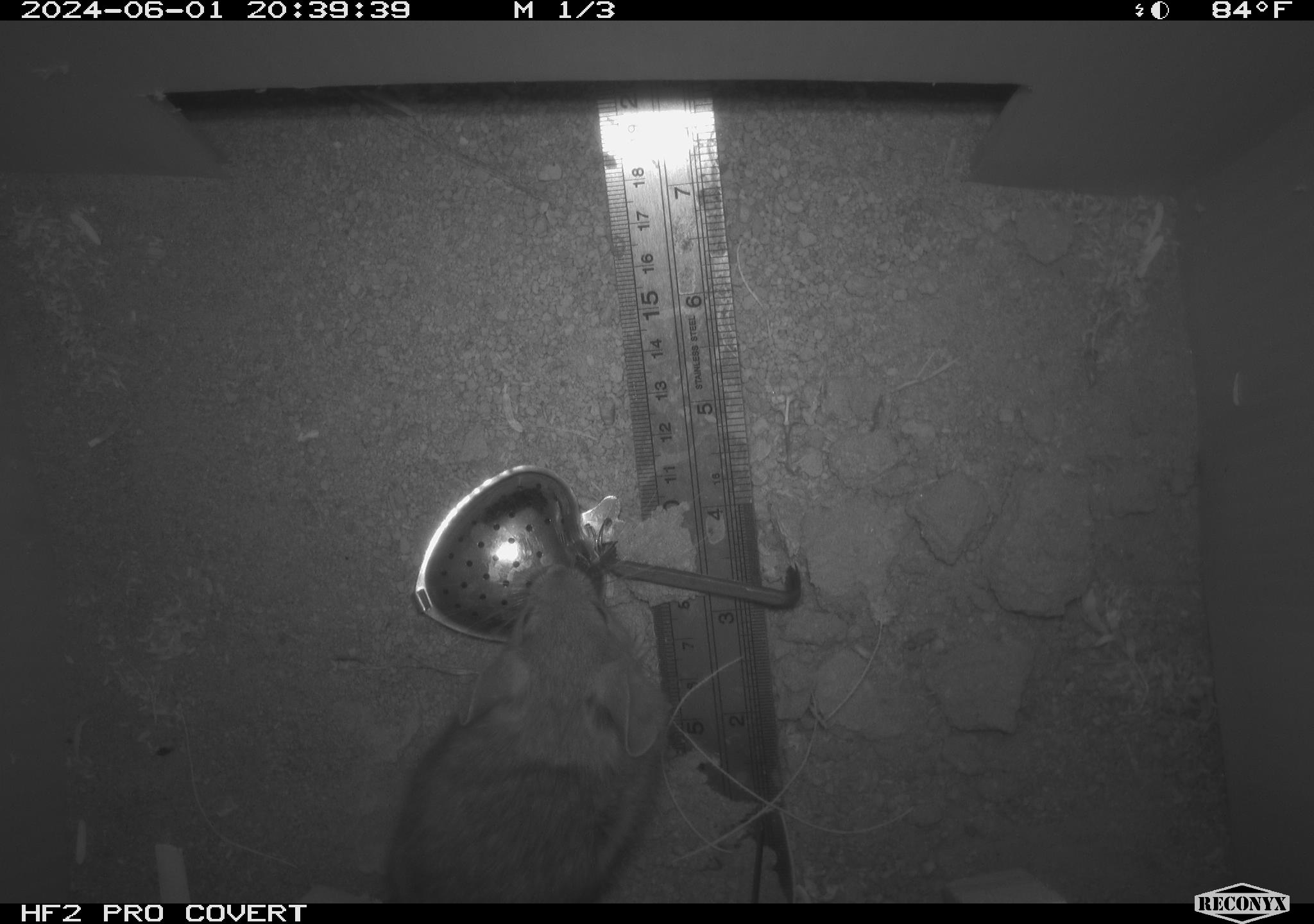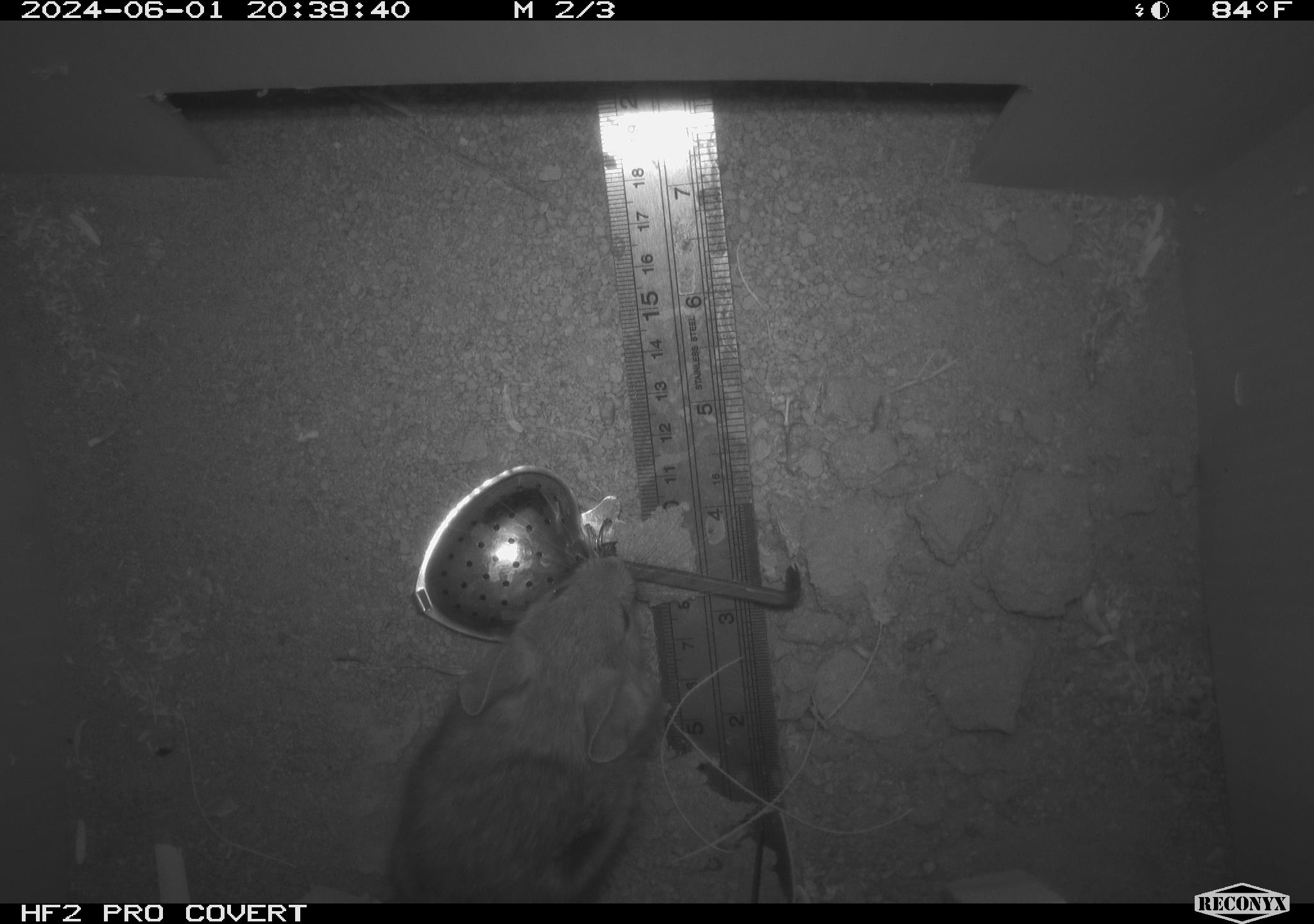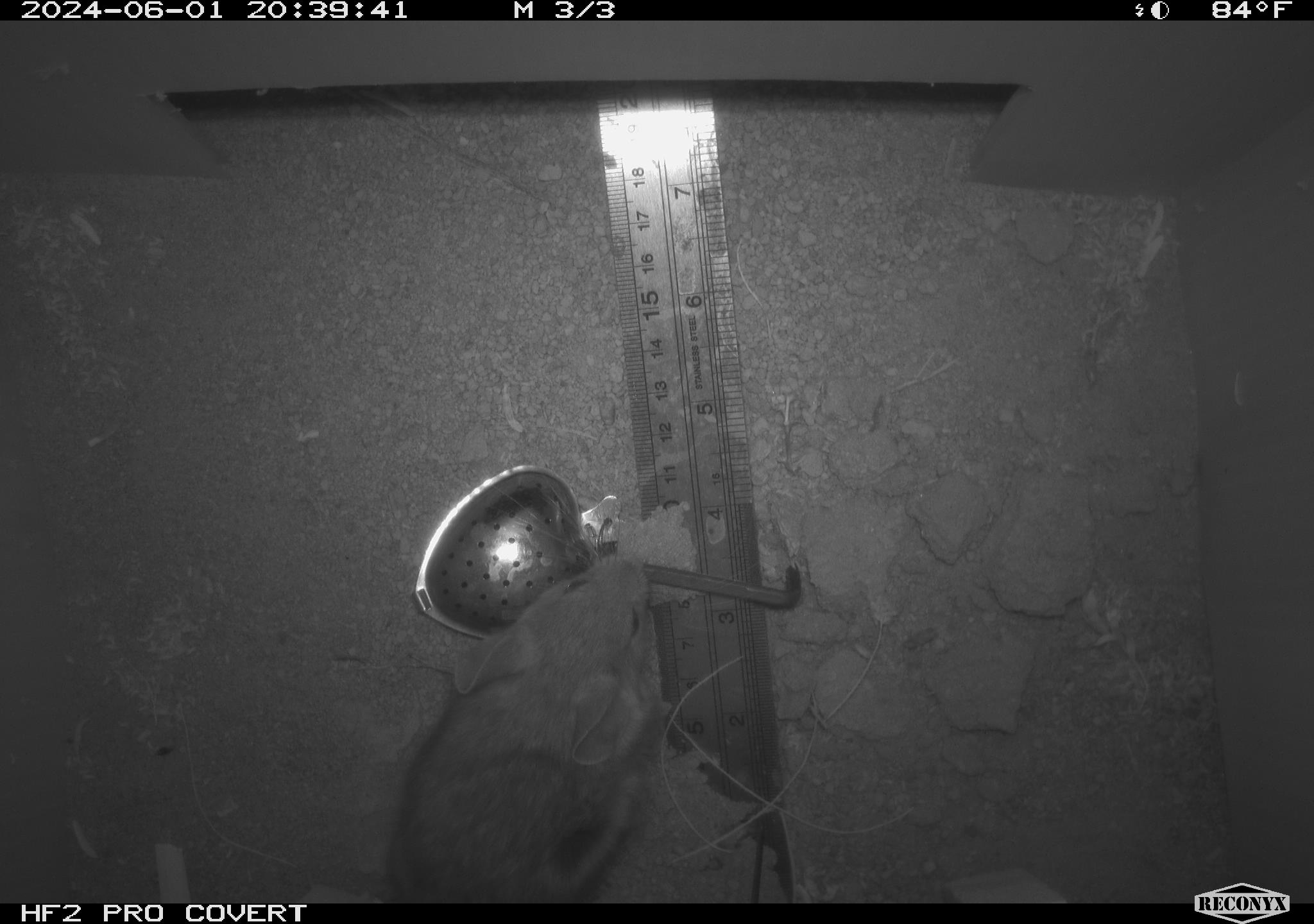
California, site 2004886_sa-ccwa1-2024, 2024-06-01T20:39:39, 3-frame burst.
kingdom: Animalia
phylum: Chordata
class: Mammalia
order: Rodentia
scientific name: Rodentia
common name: woodrat or rat or mouse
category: woodrat or rat or mouse species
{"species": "woodrat or rat or mouse species (woodrat or rat or mouse) (Rodentia)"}